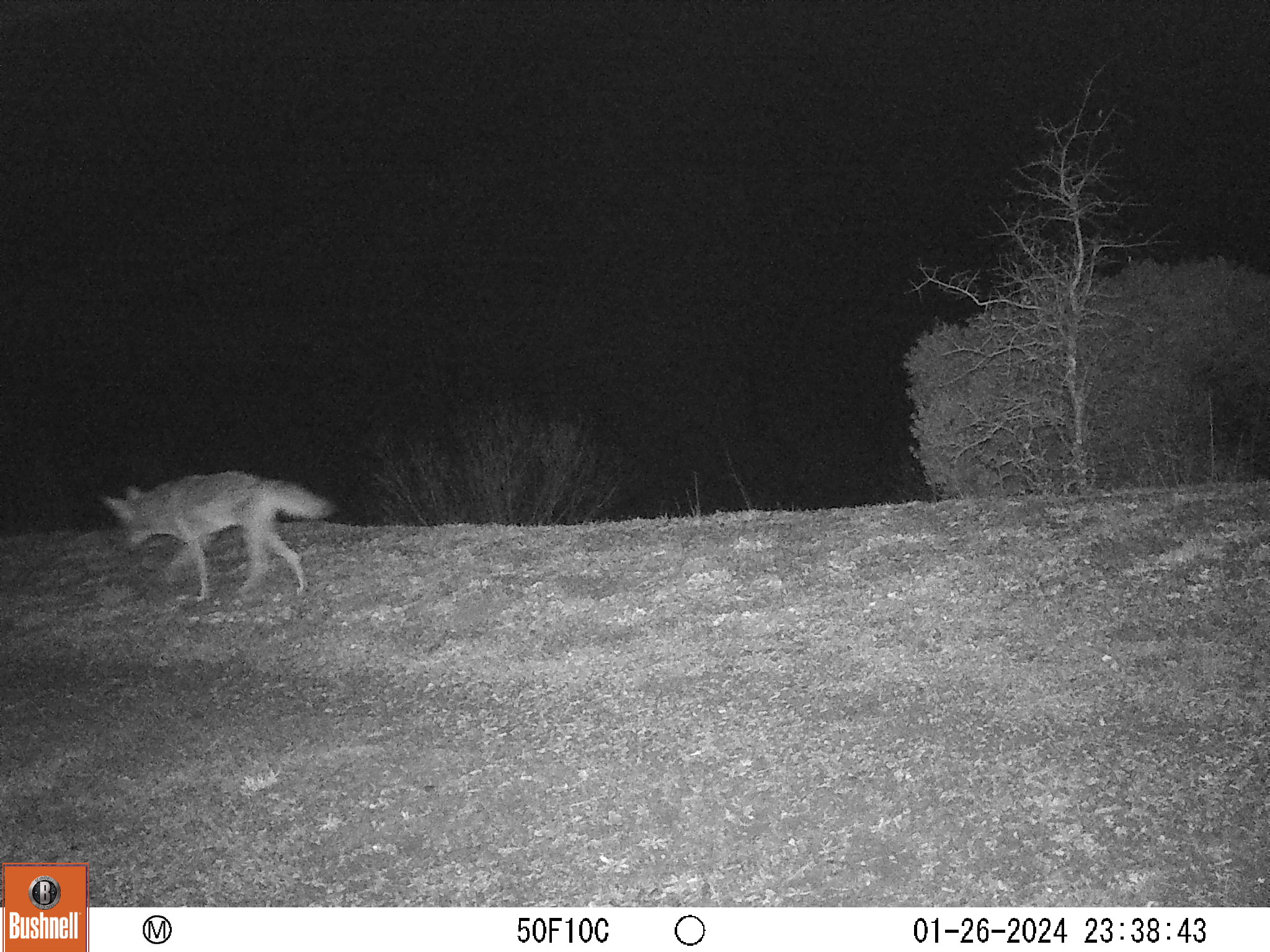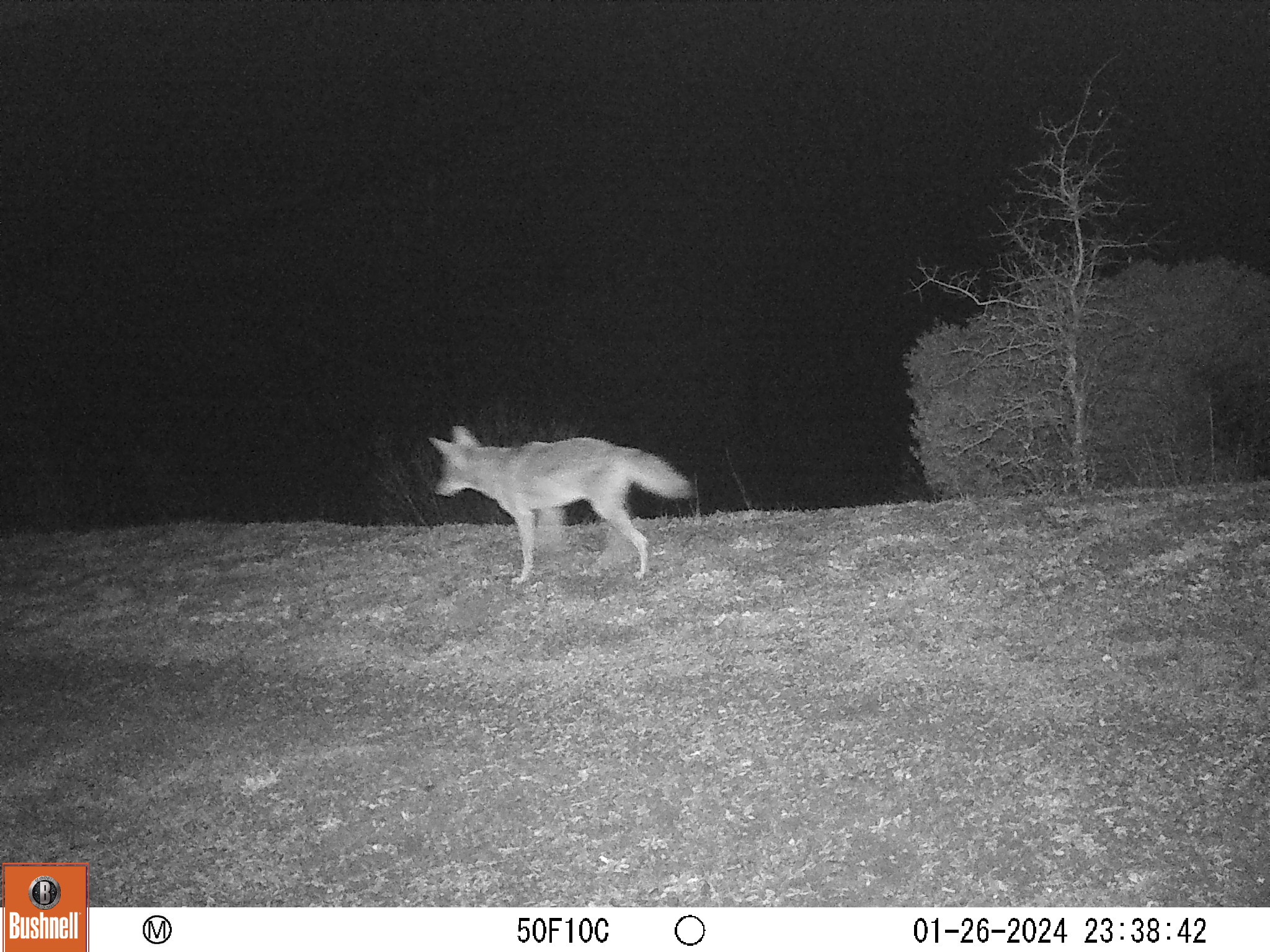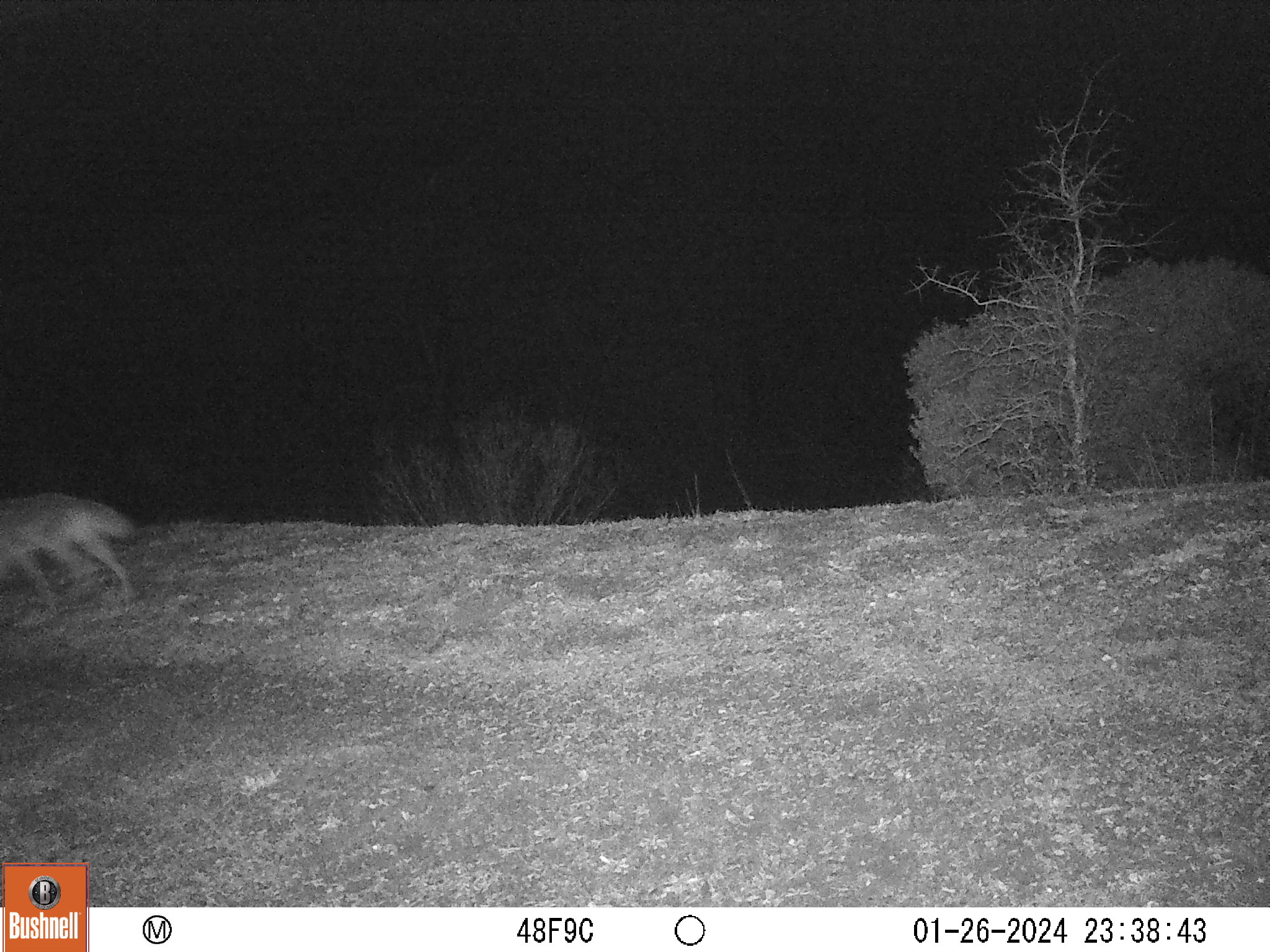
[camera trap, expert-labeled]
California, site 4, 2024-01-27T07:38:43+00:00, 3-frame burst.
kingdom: Animalia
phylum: Chordata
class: Mammalia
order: Carnivora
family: Canidae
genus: Canis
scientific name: Canis latrans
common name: coyote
Coyote (Canis latrans).